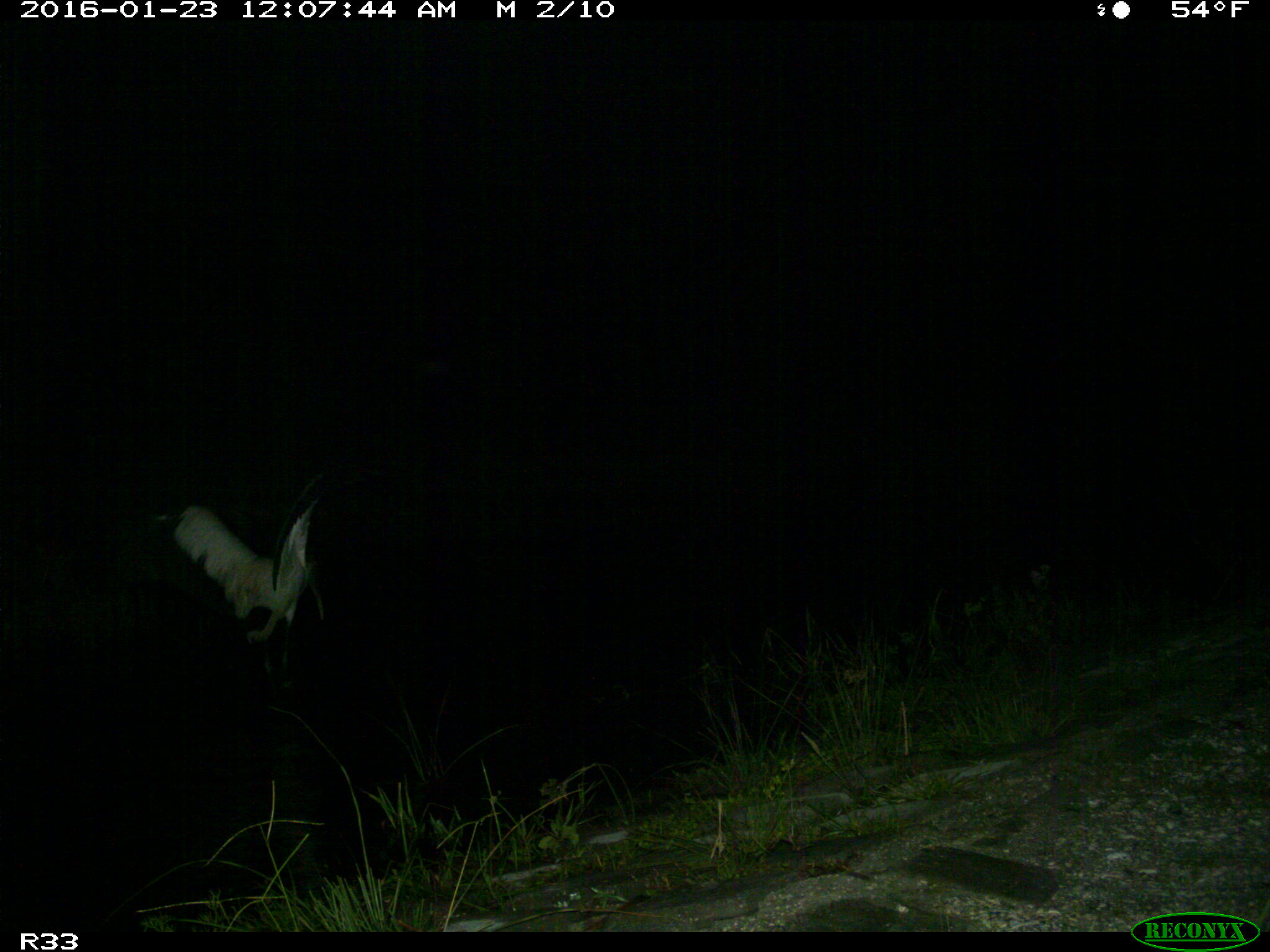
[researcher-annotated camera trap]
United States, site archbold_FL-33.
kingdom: Animalia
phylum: Chordata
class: Aves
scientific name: Aves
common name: birds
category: unidentified bird